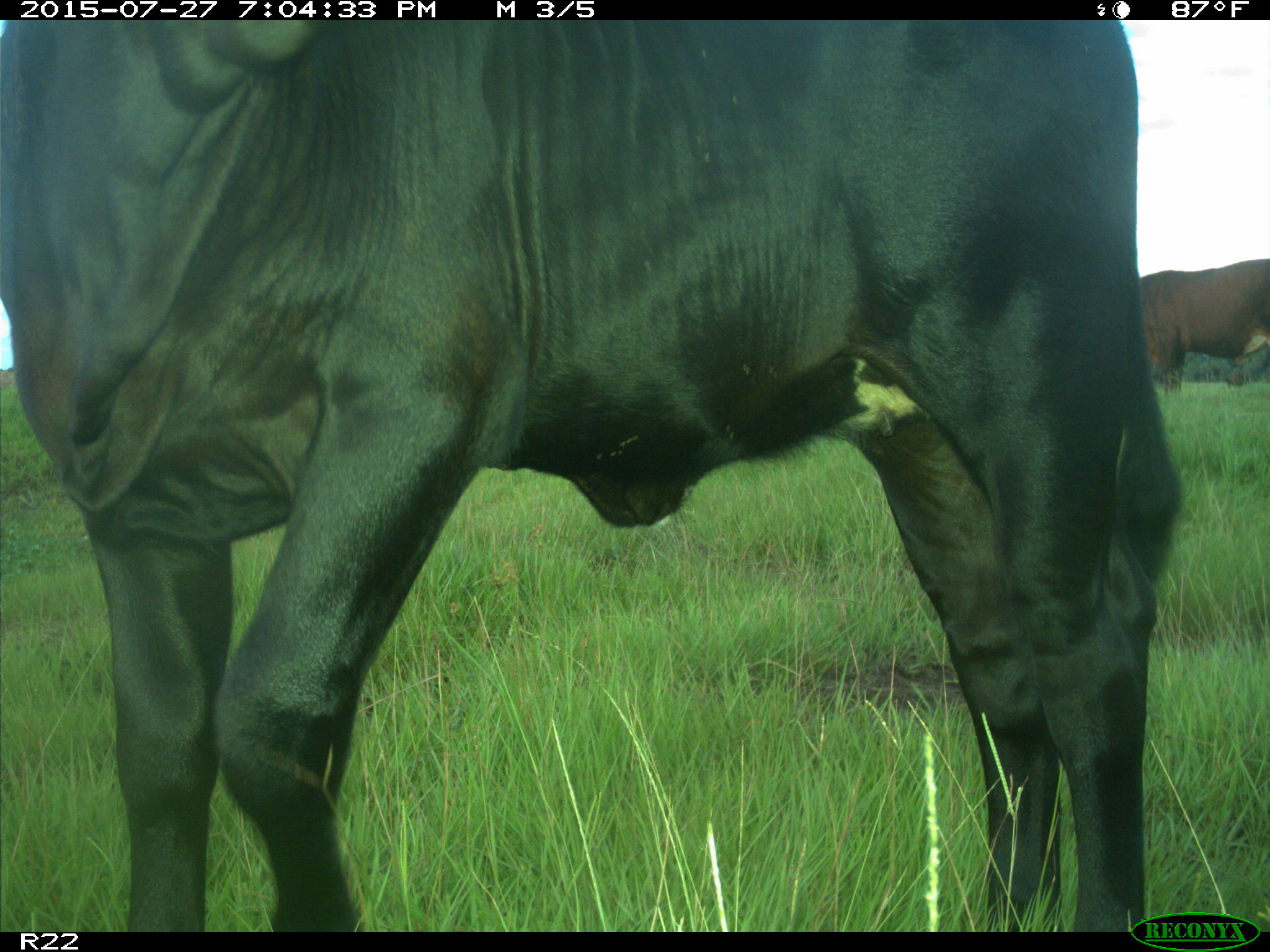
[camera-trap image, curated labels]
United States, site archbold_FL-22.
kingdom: Animalia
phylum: Chordata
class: Mammalia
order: Artiodactyla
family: Bovidae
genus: Bos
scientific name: Bos taurus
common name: domestic cow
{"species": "Bos taurus (domestic cow)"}